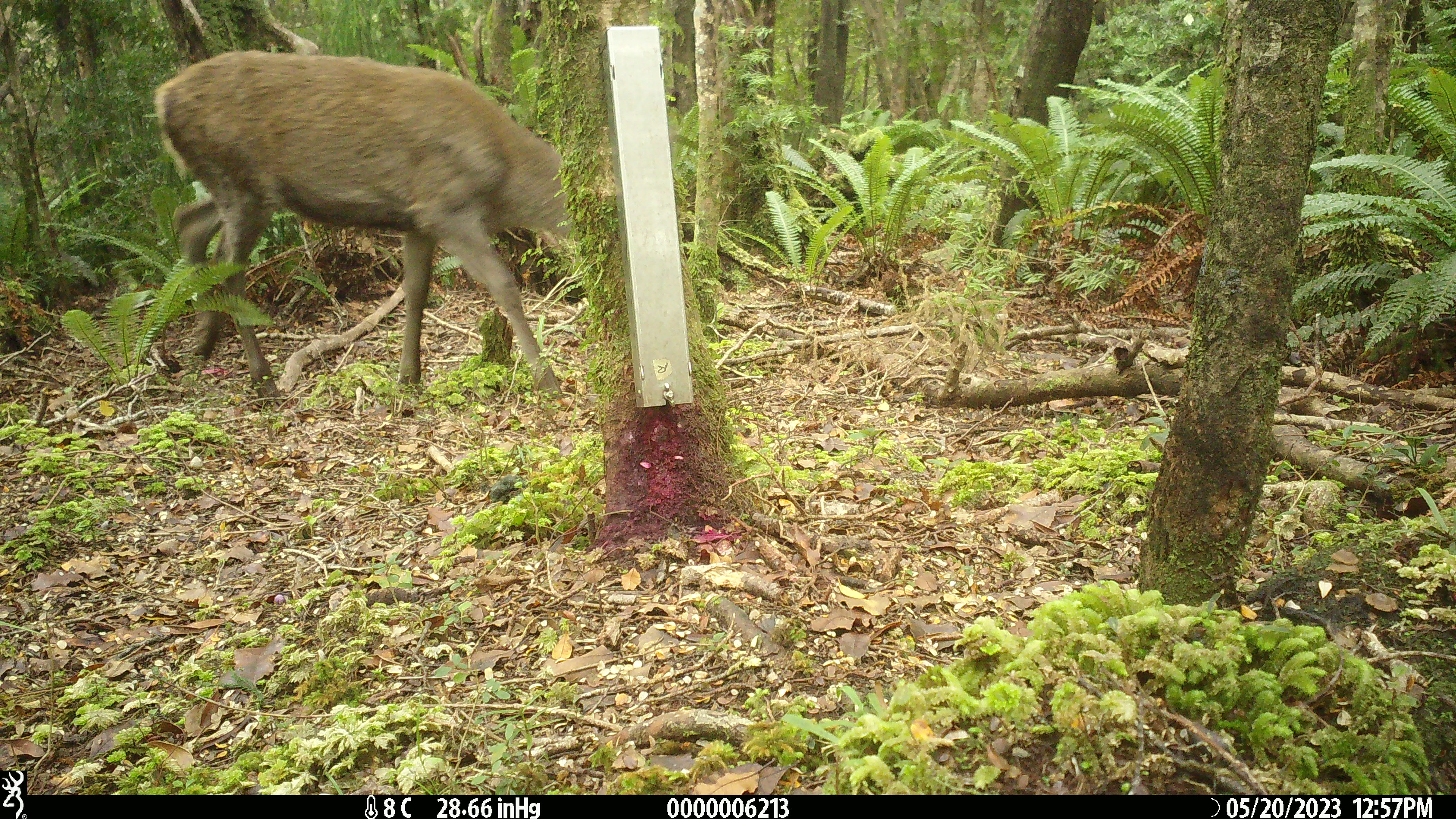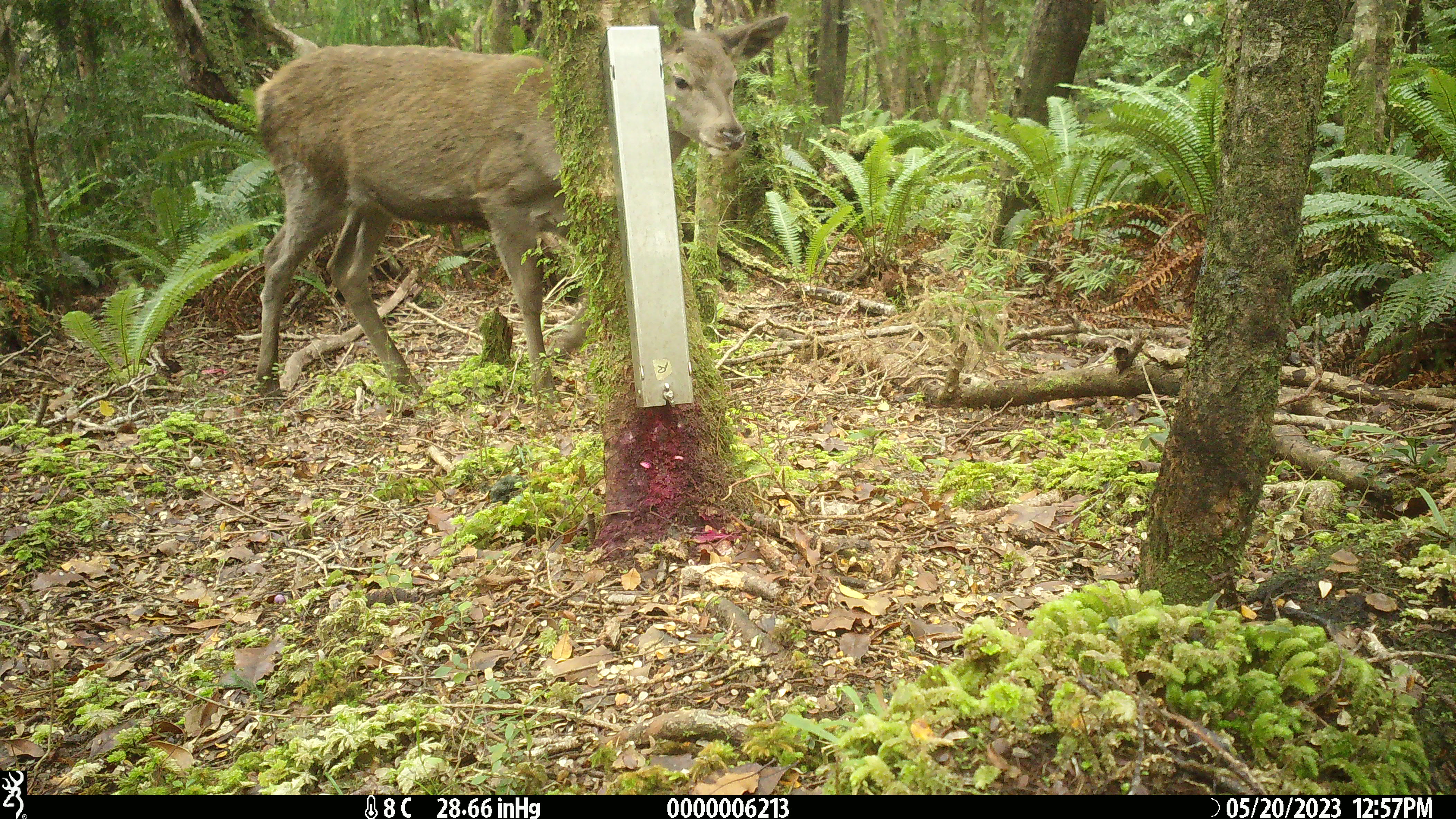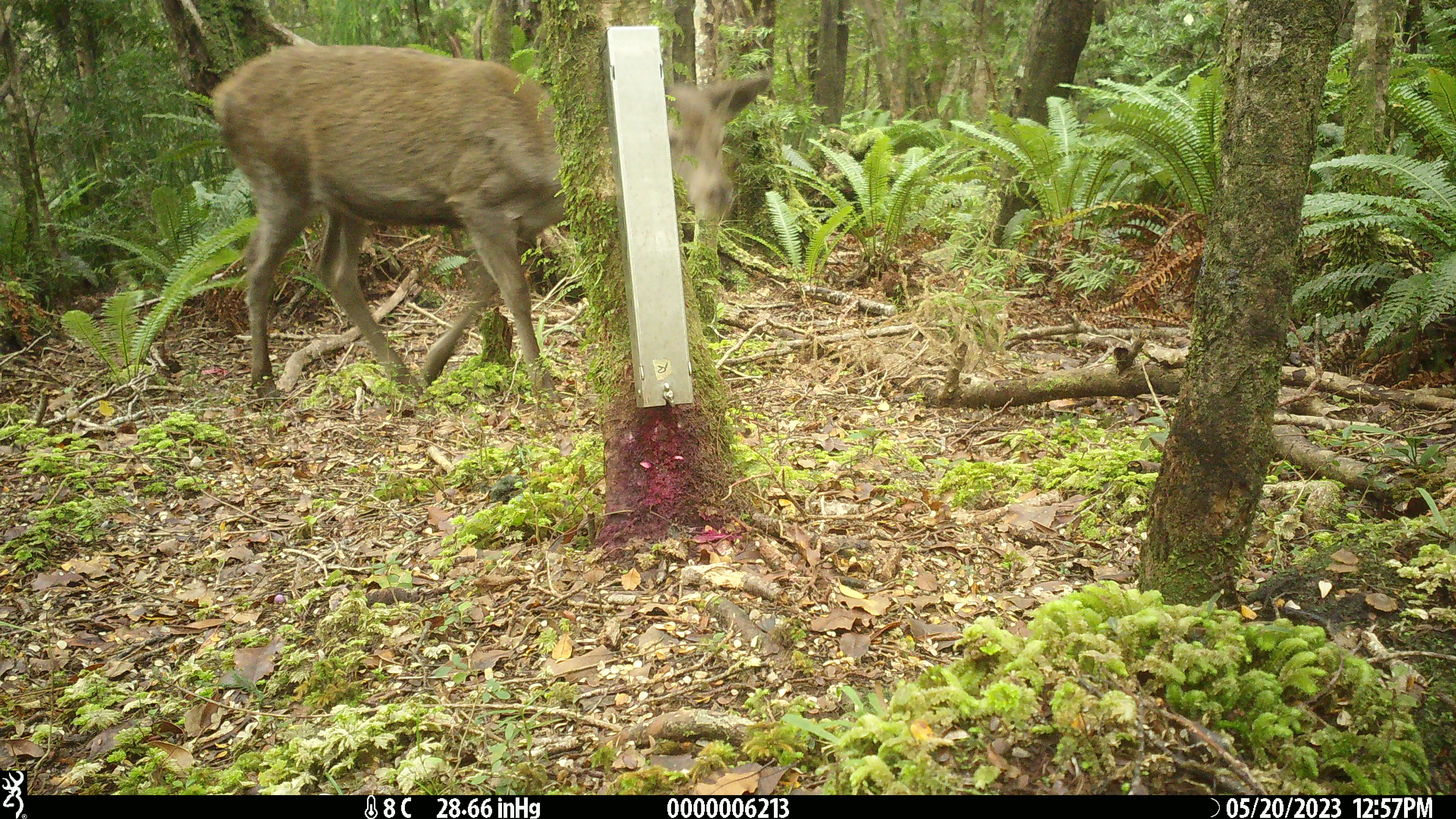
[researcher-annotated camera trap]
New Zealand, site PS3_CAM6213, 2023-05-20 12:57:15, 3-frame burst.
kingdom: Animalia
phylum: Chordata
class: Mammalia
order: Artiodactyla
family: Cervidae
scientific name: Cervidae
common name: deer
Deer (Cervidae).